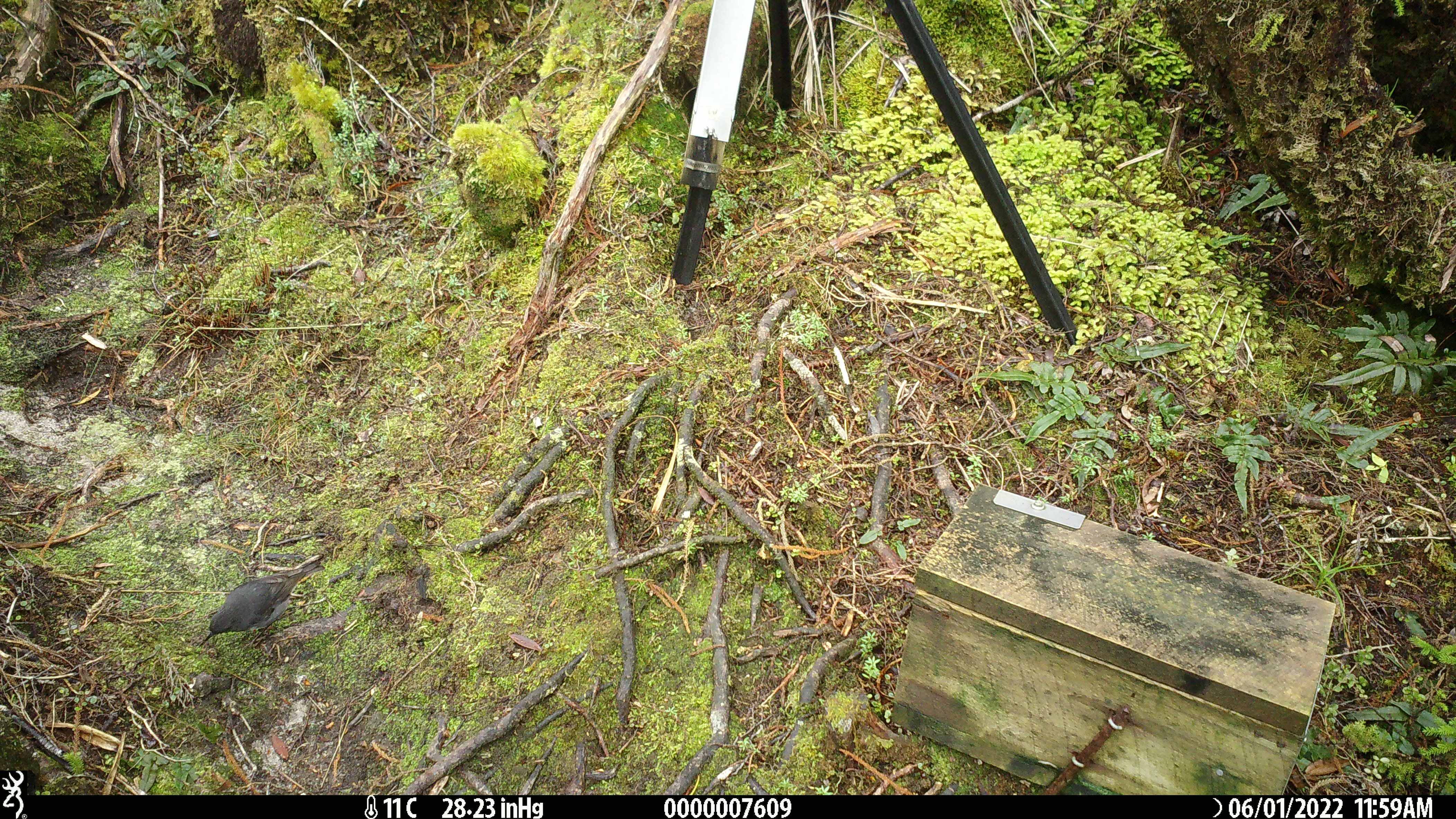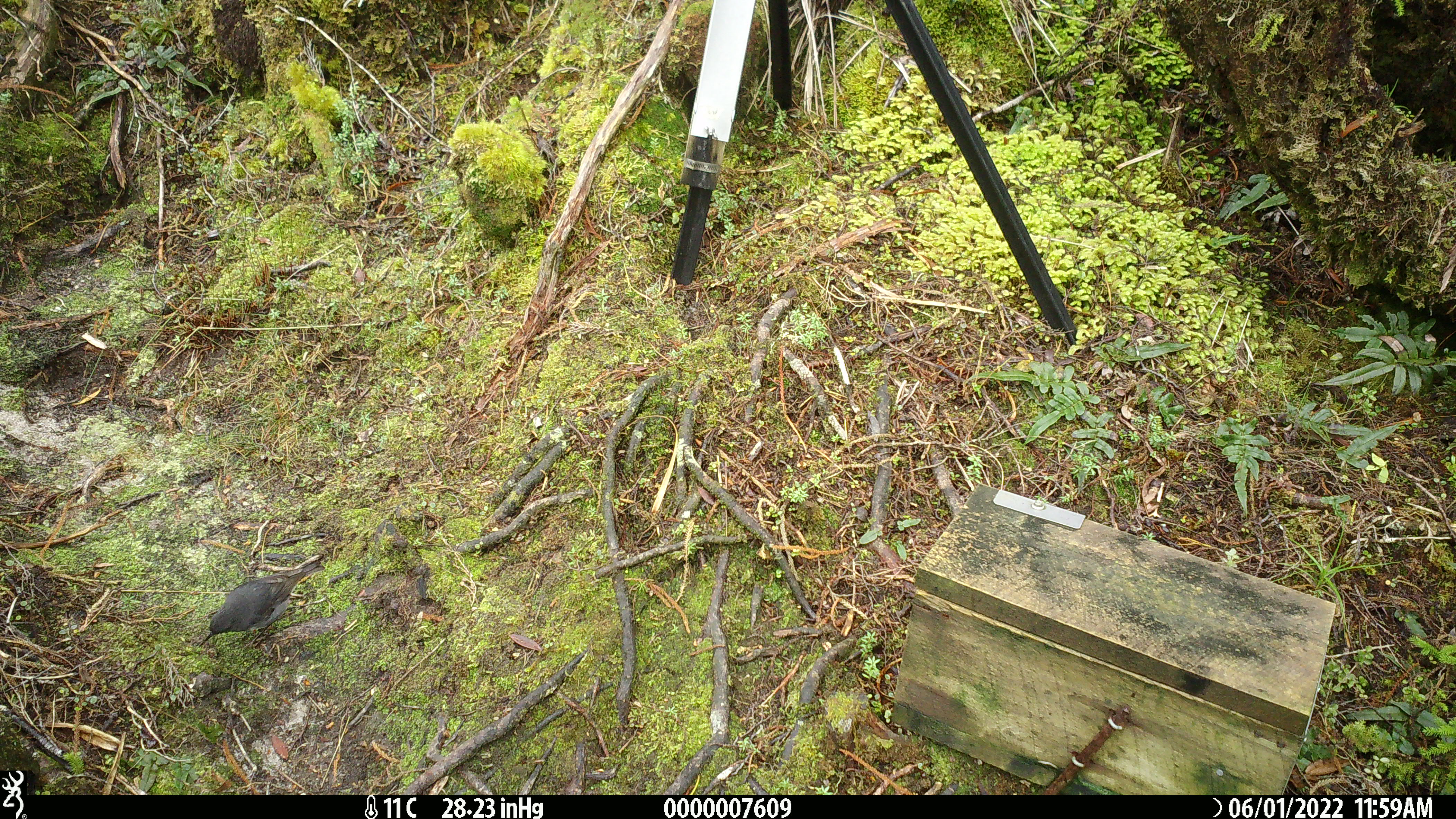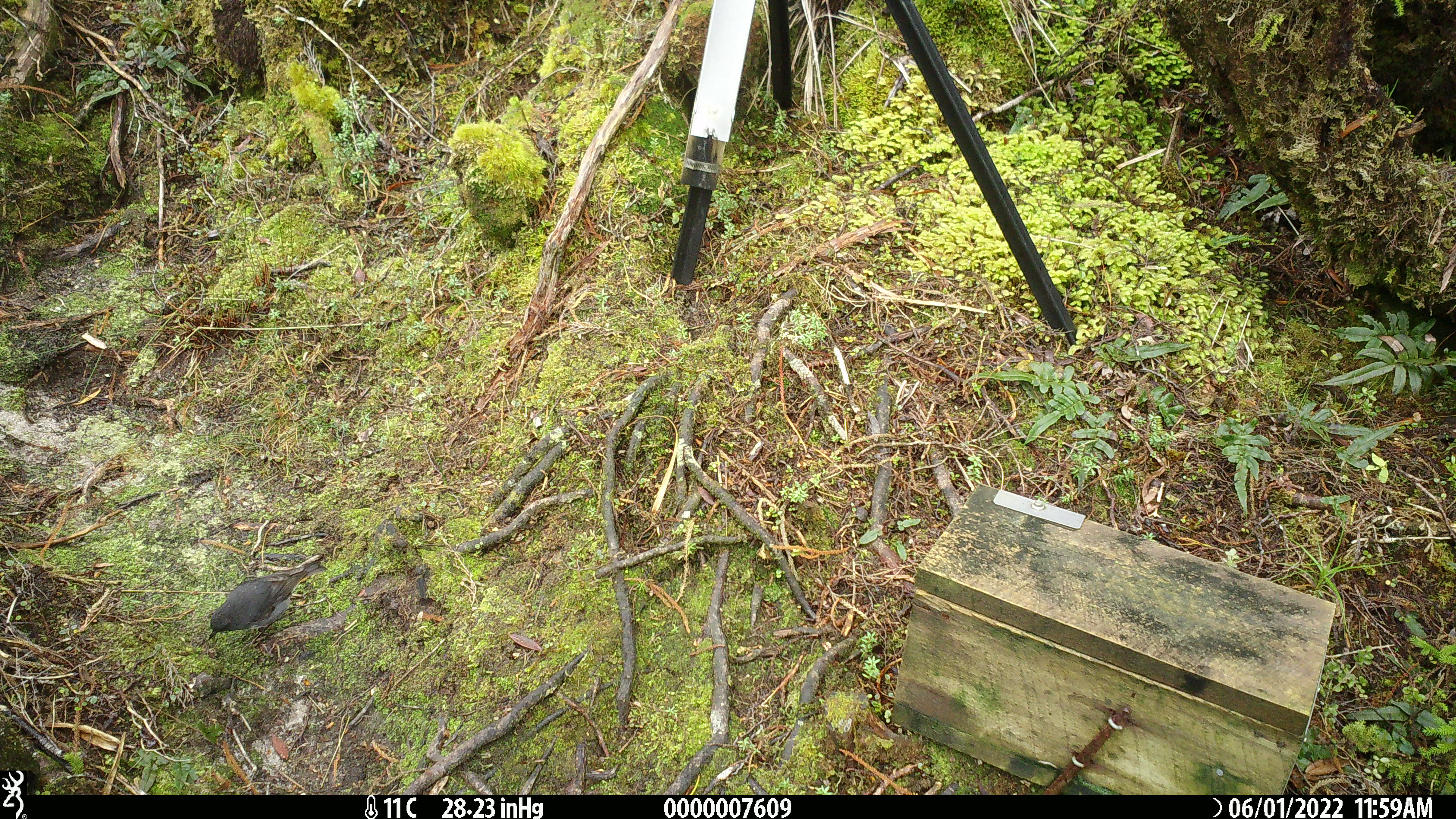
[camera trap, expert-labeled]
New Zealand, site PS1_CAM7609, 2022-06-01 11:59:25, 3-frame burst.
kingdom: Animalia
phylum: Chordata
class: Aves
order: Passeriformes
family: Petroicidae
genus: Petroica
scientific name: Petroica australis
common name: new zealand robin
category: robin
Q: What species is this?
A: Robin (new zealand robin) (Petroica australis).